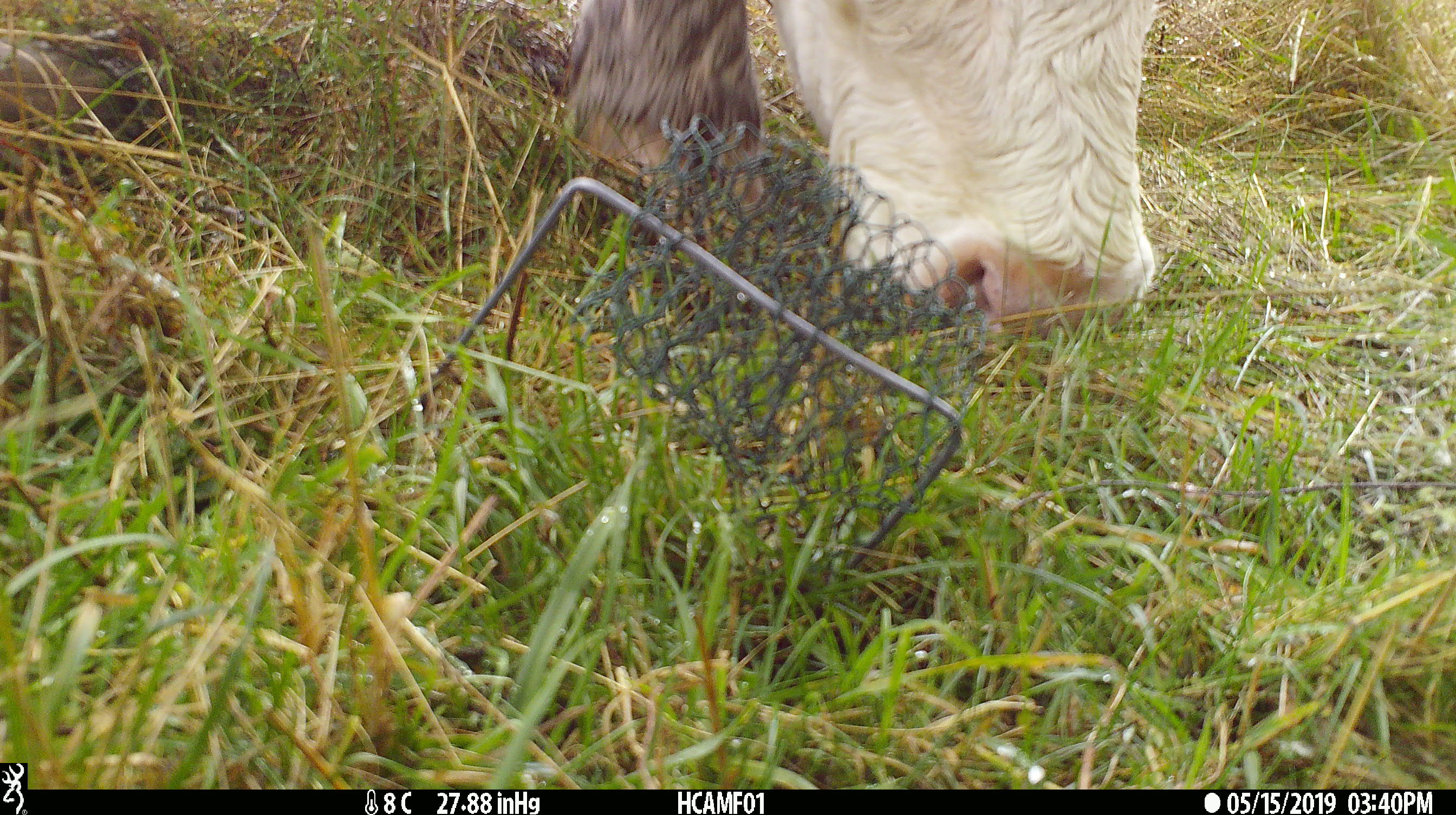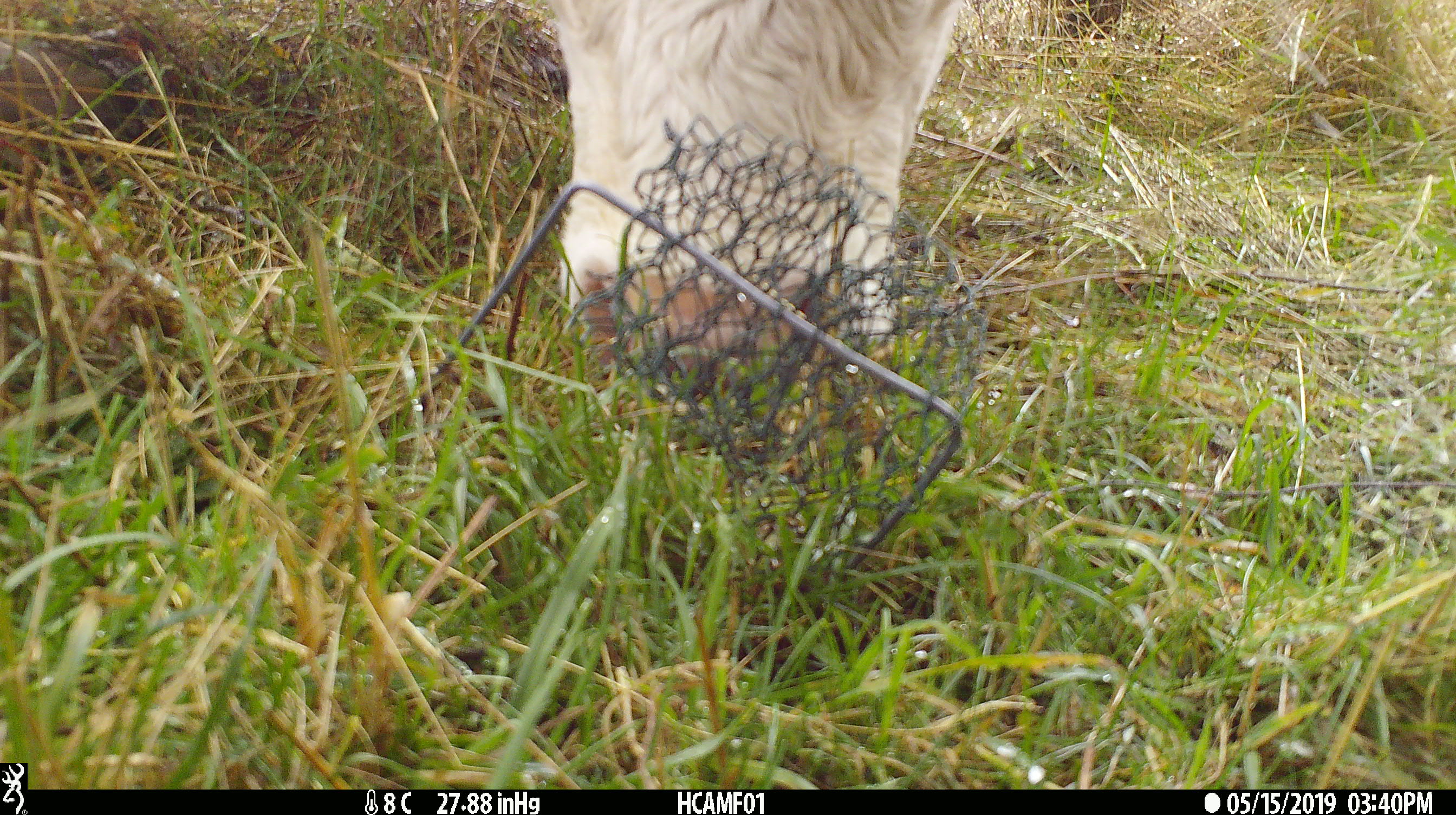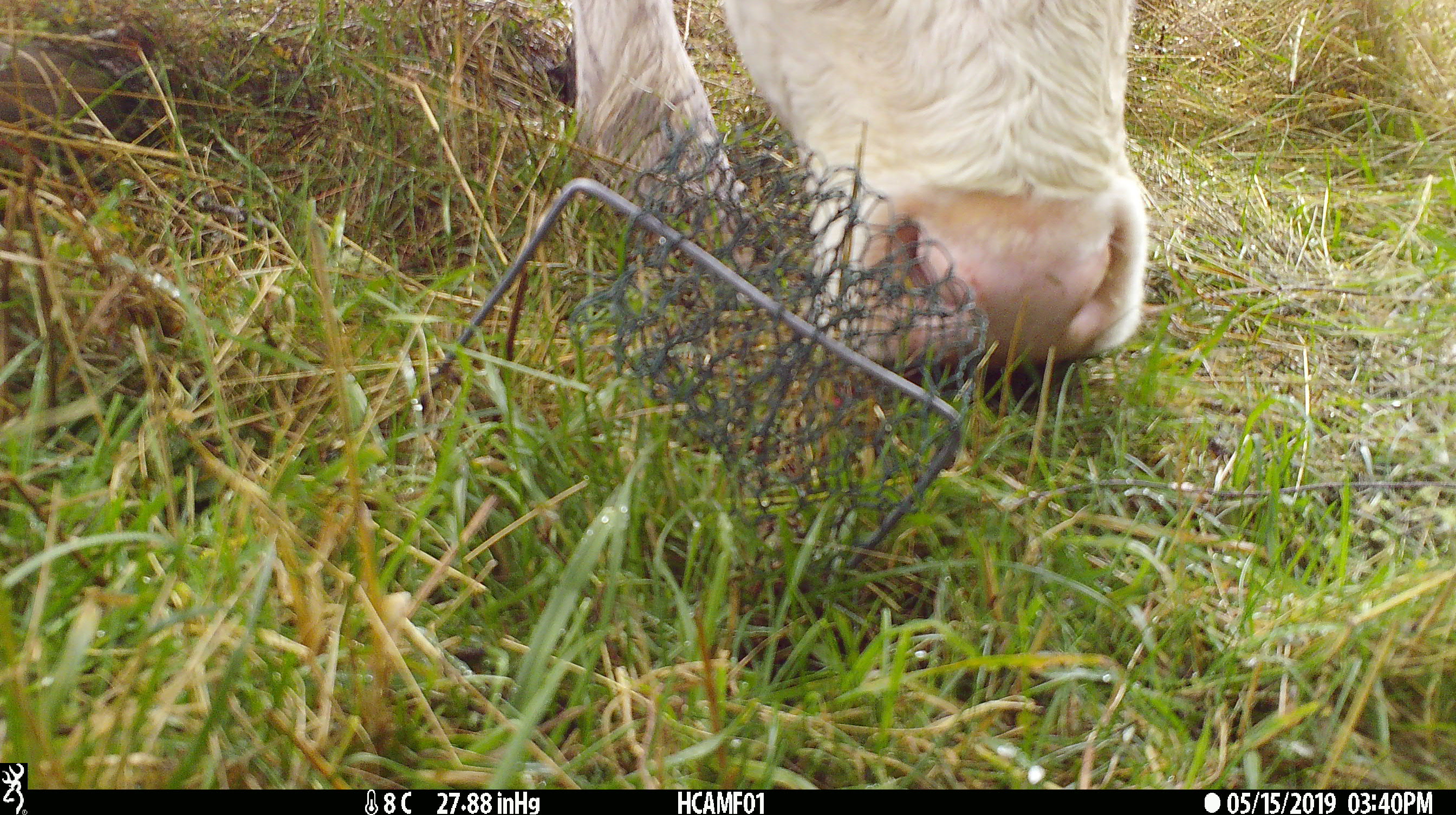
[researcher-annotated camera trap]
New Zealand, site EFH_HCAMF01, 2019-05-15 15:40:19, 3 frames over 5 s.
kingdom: Animalia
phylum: Chordata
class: Mammalia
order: Artiodactyla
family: Bovidae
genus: Bos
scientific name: Bos taurus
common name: domestic cow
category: cow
Cow (domestic cow) (Bos taurus).